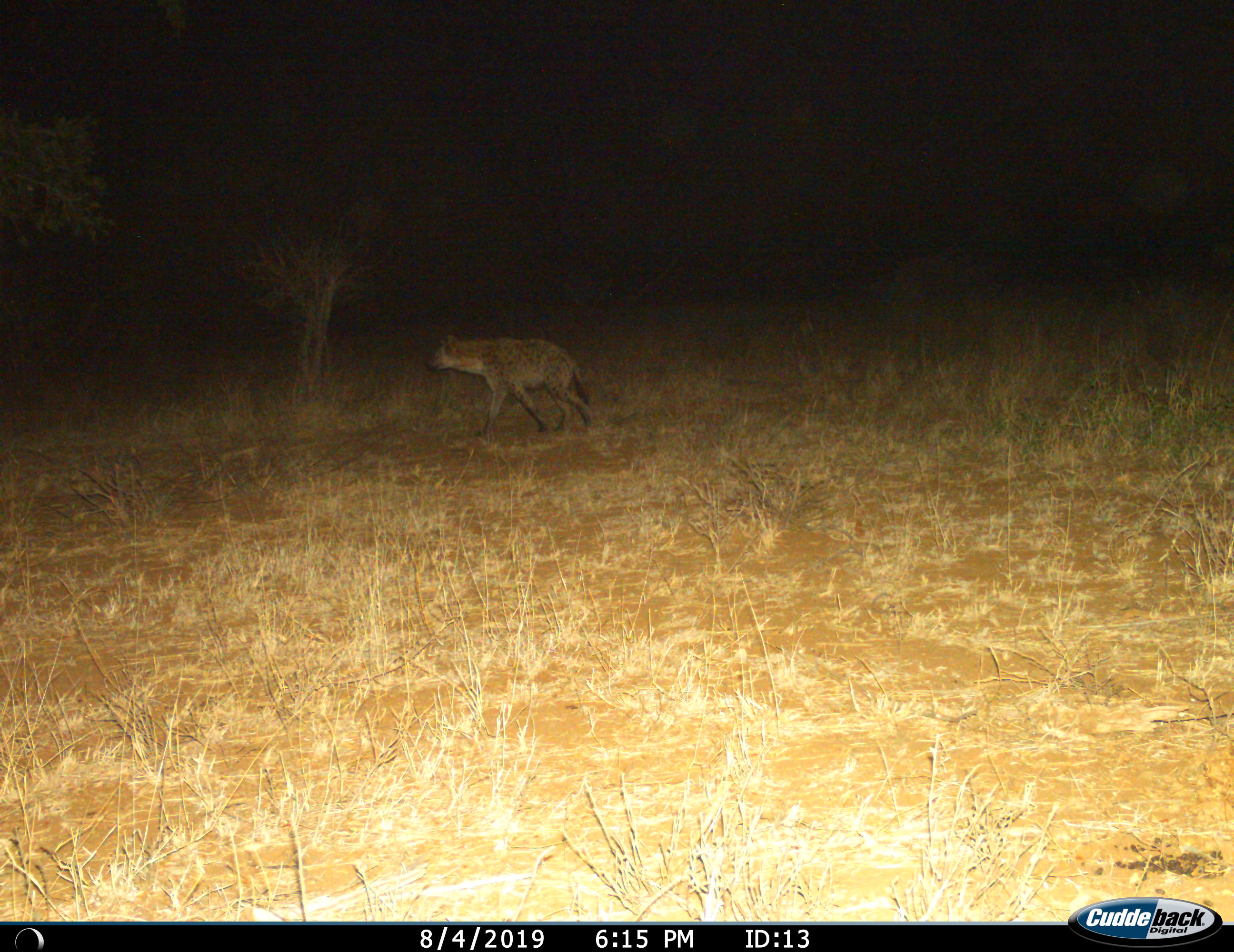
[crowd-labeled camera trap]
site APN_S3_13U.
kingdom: Animalia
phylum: Chordata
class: Mammalia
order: Carnivora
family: Hyaenidae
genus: Crocuta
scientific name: Crocuta crocuta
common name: spotted hyena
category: hyenaspotted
Hyenaspotted (spotted hyena) (Crocuta crocuta), count 1. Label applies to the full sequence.